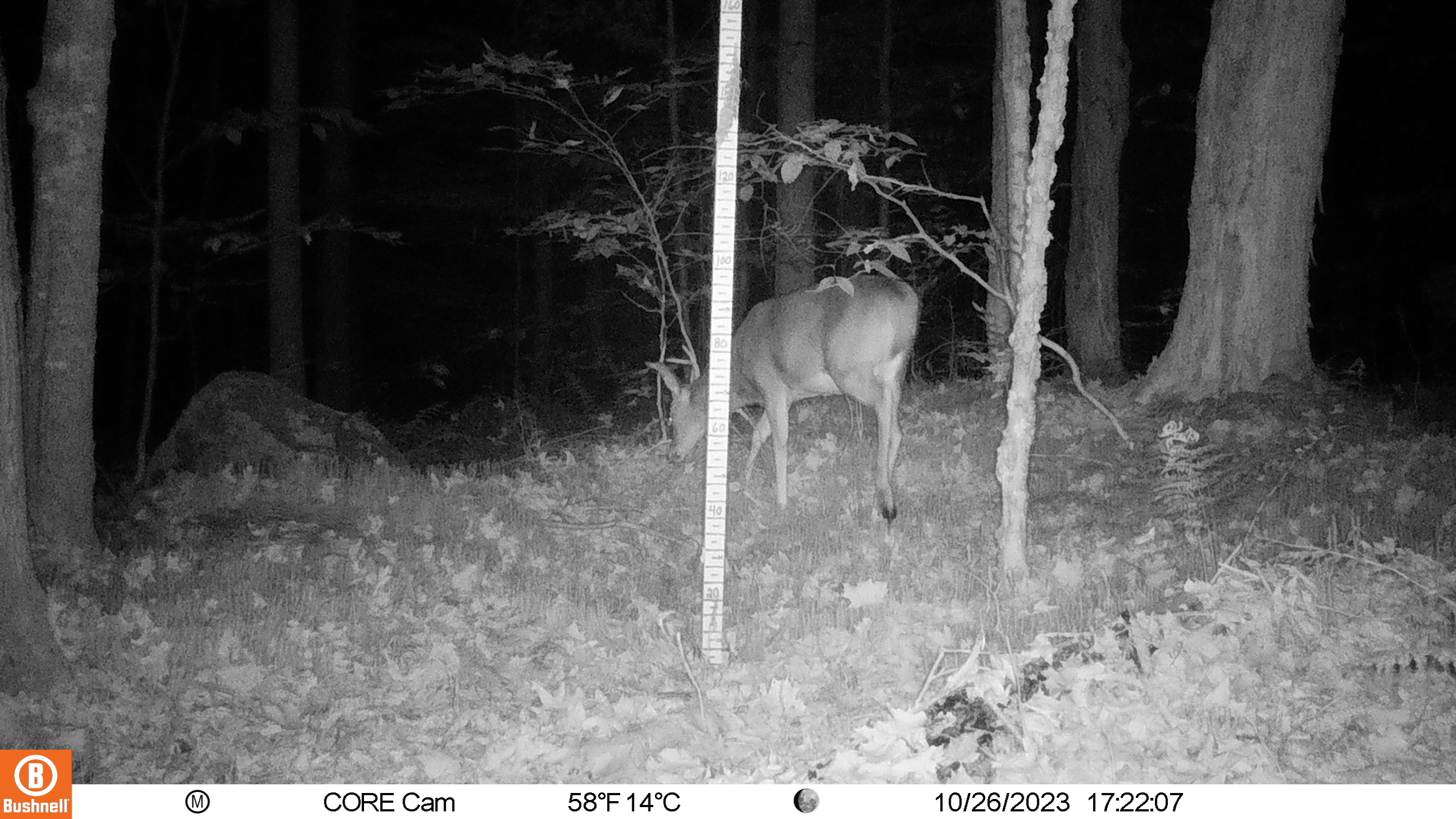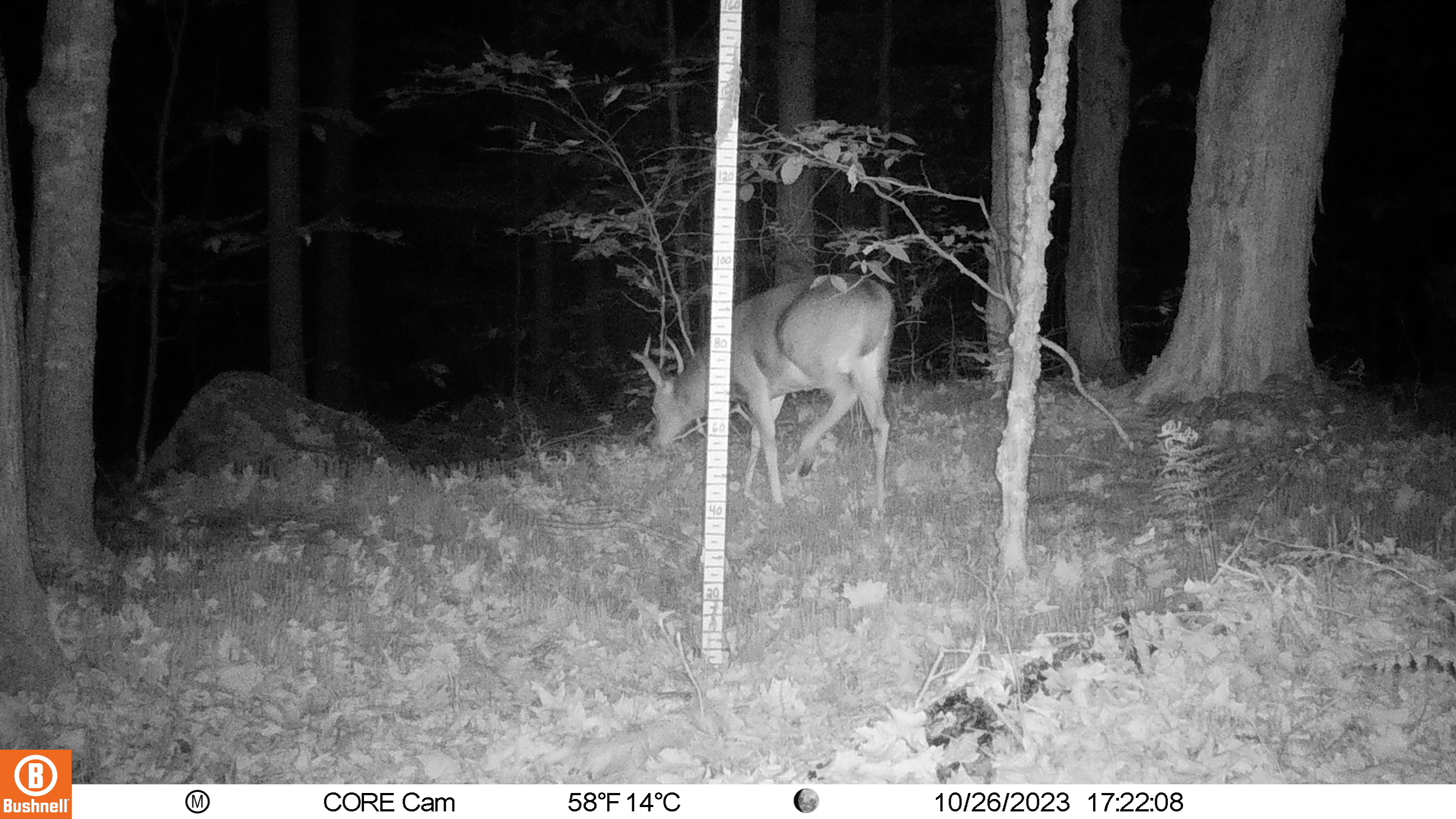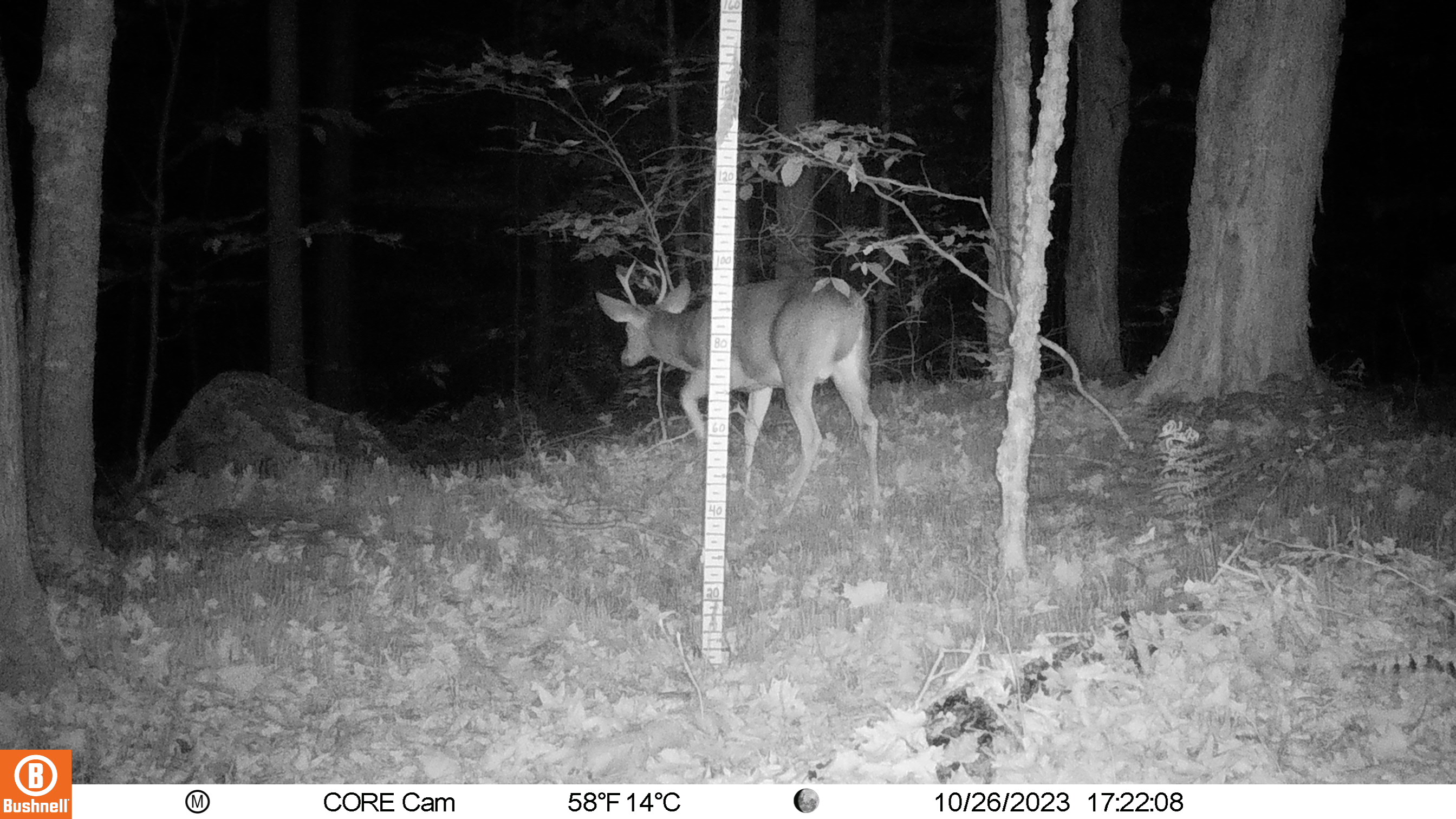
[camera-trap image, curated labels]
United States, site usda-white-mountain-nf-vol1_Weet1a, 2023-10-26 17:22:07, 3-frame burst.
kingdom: Animalia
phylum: Chordata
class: Mammalia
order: Artiodactyla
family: Cervidae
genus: Odocoileus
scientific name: Odocoileus virginianus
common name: white-tailed deer